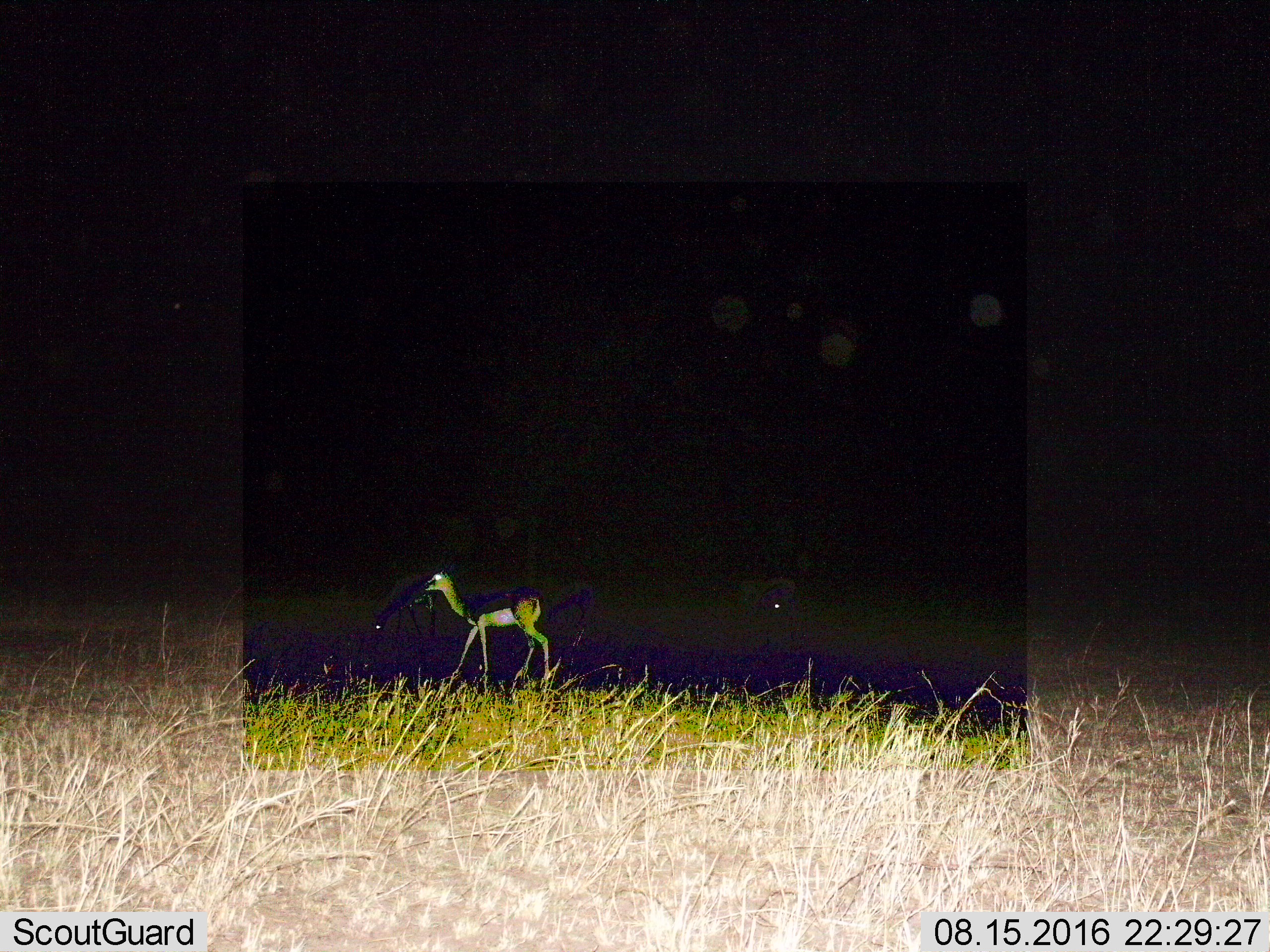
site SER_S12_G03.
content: unidentified animal